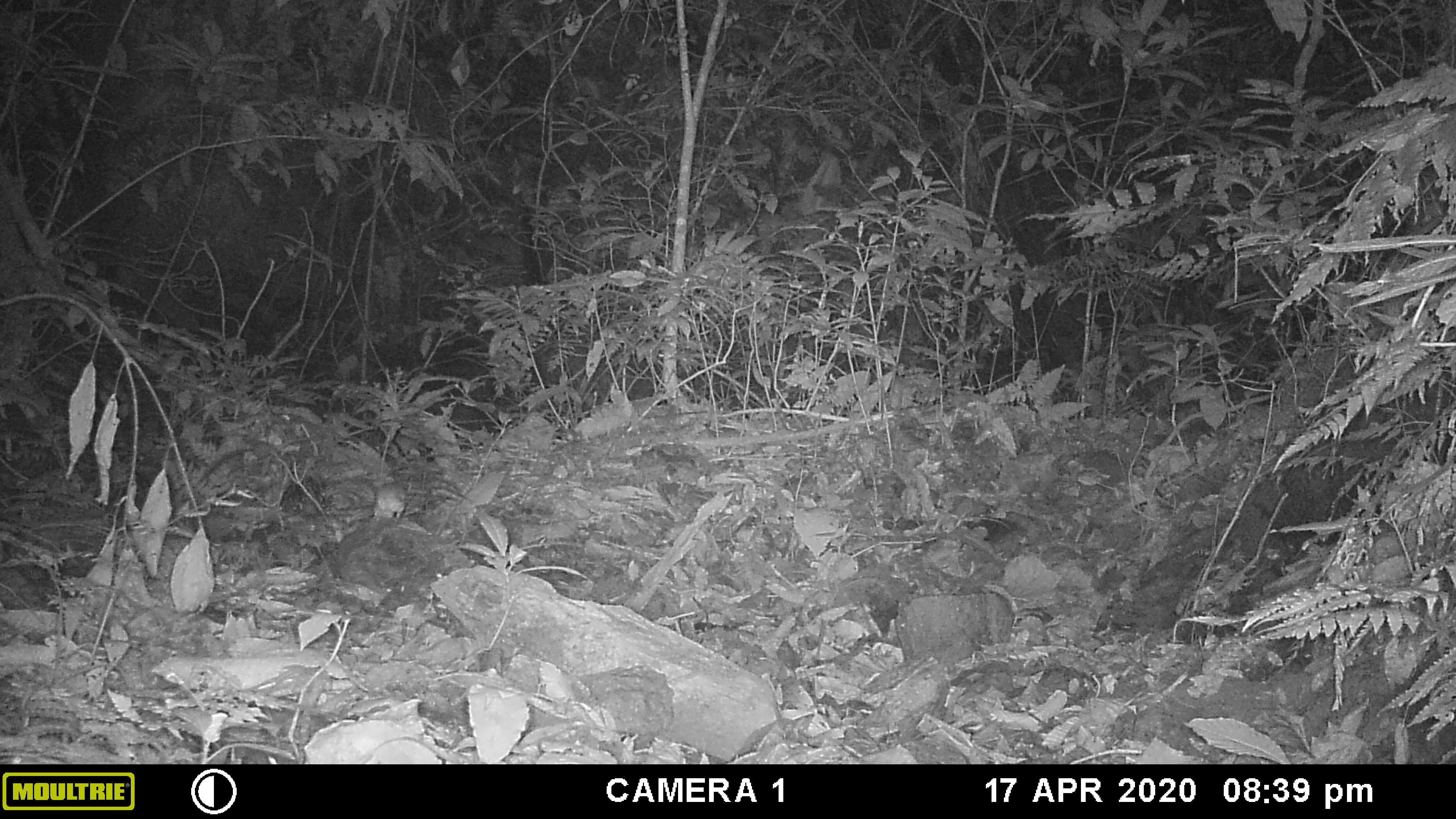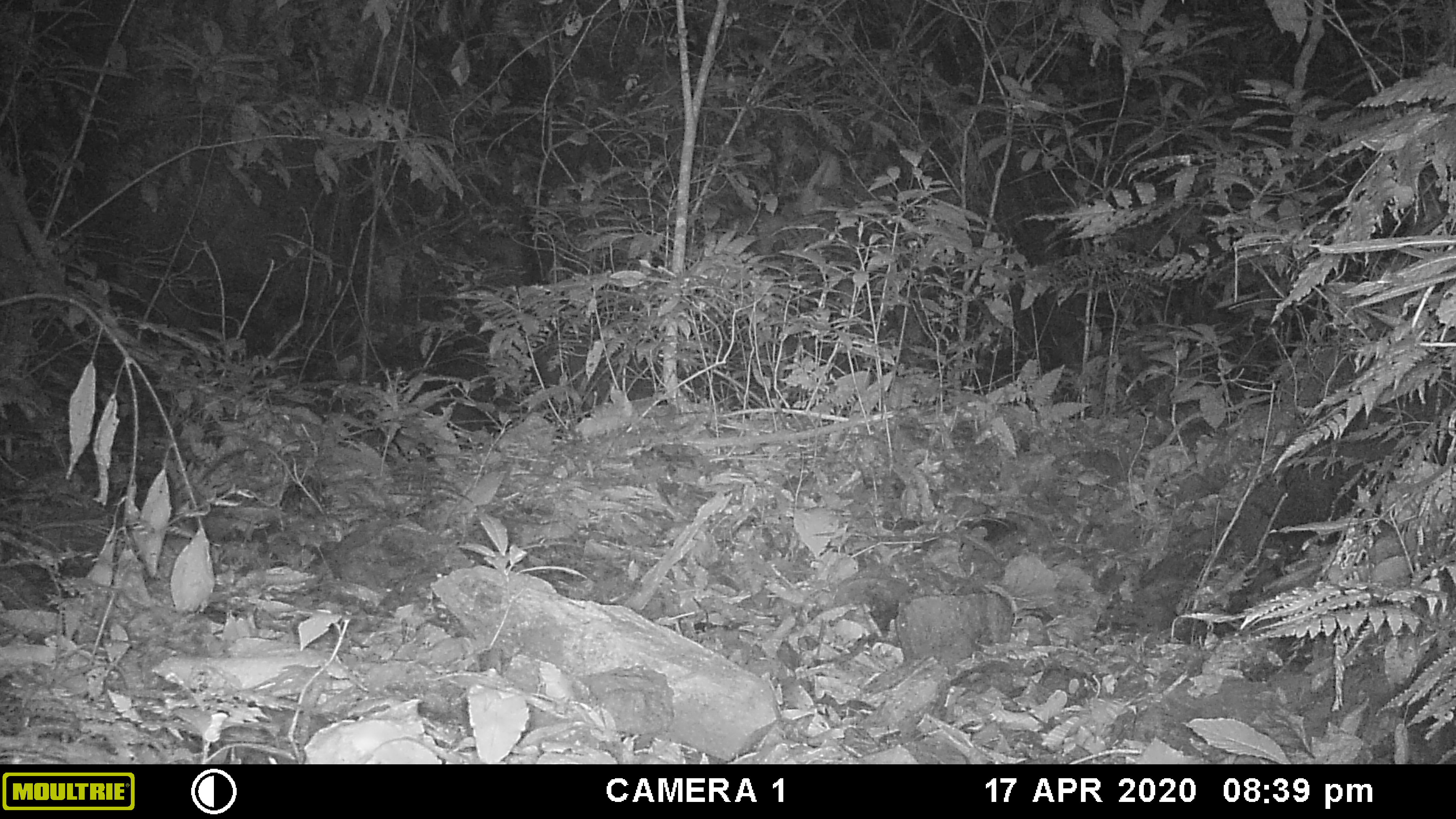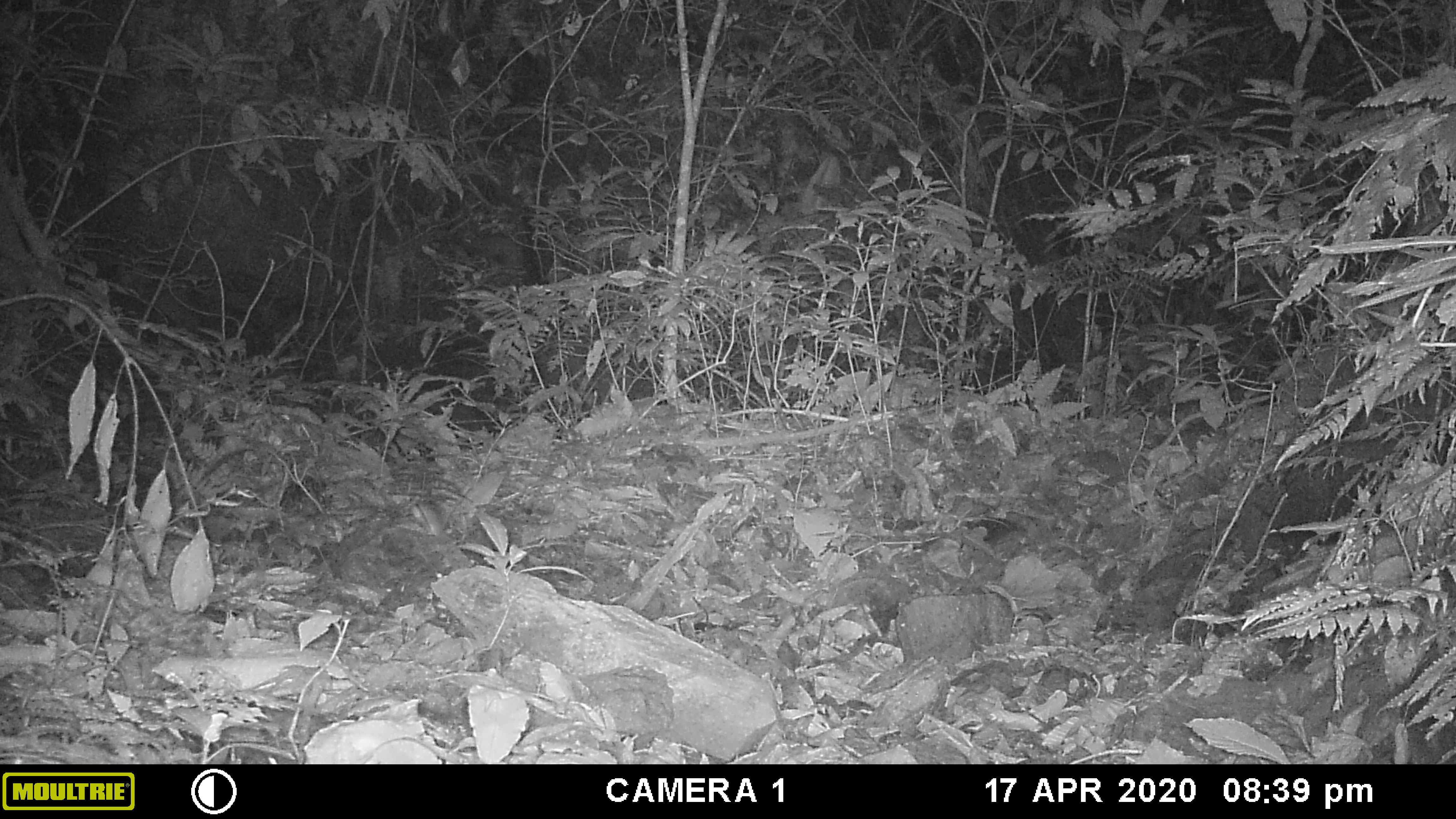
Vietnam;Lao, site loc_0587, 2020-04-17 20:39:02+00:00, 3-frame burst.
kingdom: Animalia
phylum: Chordata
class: Mammalia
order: Rodentia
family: Muridae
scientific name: Muridae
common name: old-world mice and rats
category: unidentified murid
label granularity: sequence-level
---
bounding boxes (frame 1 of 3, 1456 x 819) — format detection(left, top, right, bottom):
unidentified murid: detection(373, 483, 406, 519)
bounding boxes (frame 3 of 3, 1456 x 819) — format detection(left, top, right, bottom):
unidentified murid: detection(410, 498, 444, 536)